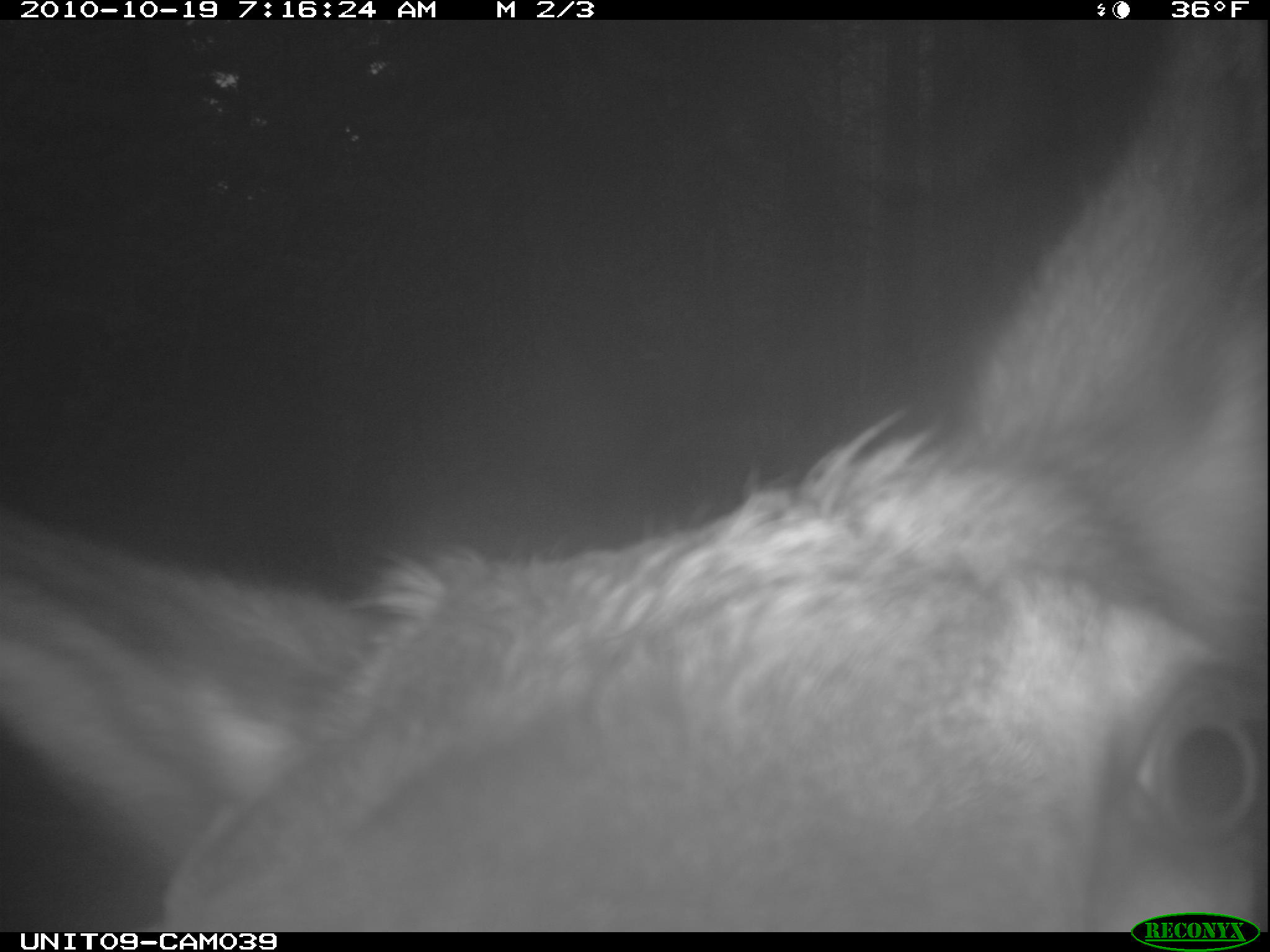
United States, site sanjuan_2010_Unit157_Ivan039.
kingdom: Animalia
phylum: Chordata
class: Mammalia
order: Artiodactyla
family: Cervidae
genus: Cervus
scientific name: Cervus elaphus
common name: red deer